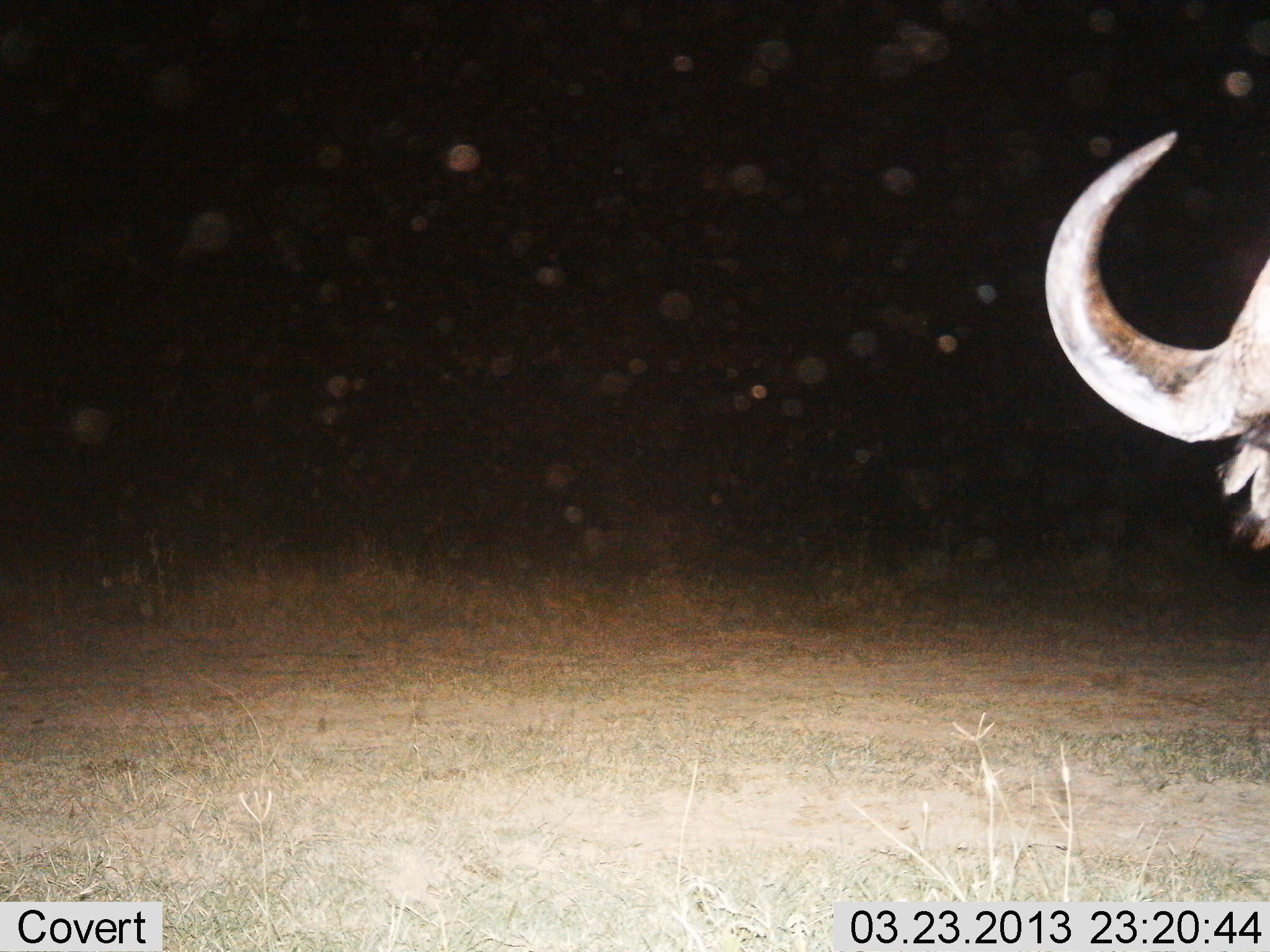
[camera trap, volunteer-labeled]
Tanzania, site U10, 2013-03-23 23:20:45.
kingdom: Animalia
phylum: Chordata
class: Mammalia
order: Artiodactyla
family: Bovidae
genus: Syncerus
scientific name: Syncerus caffer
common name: cape buffalo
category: buffalo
Buffalo (cape buffalo) (Syncerus caffer), count 1. Behavior (volunteer vote fractions): standing 95%, resting 0%, moving 5%, interacting 0%. Young present (vote fraction): 0%. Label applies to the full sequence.